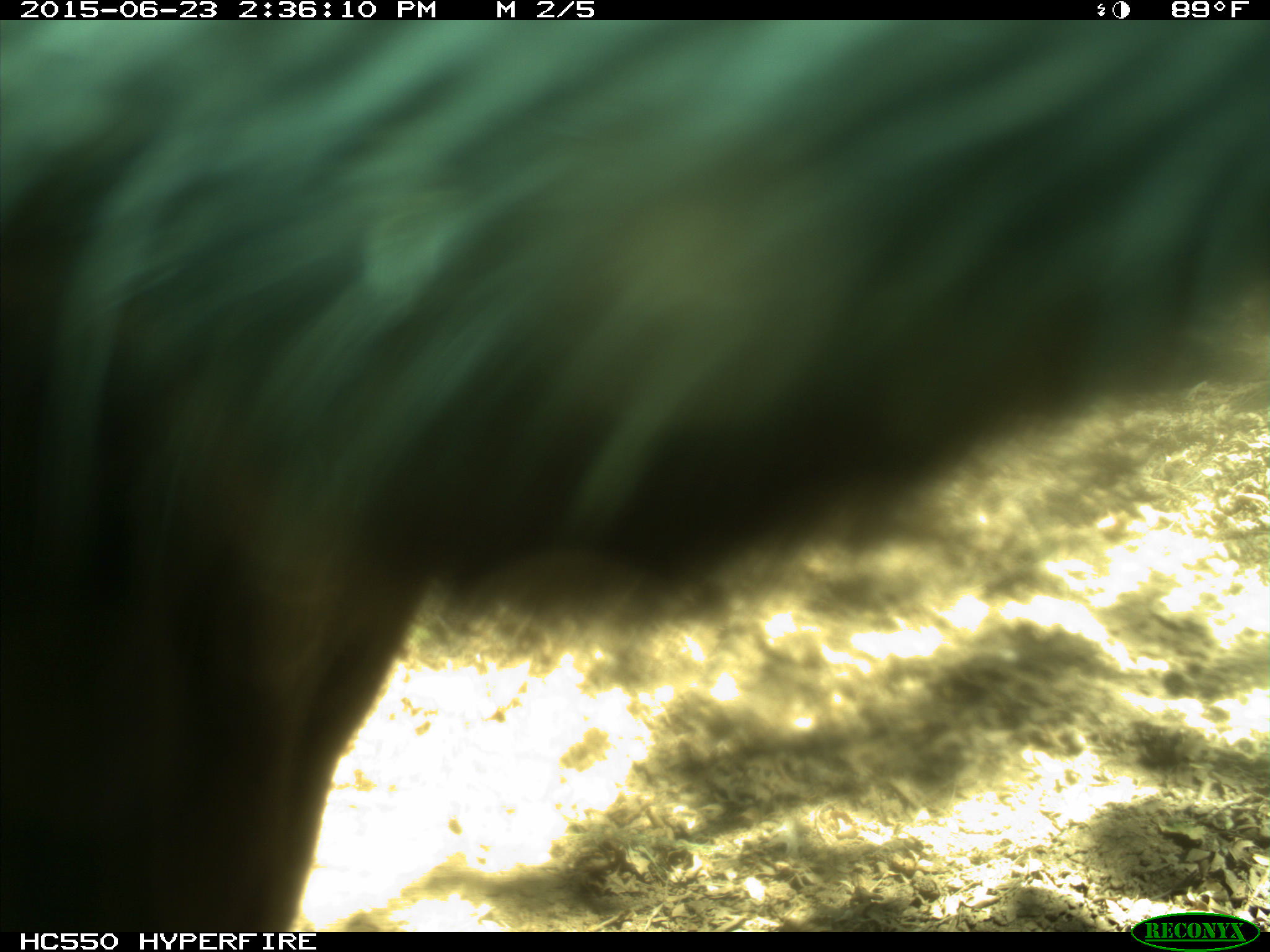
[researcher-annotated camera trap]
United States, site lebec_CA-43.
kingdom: Animalia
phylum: Chordata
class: Mammalia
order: Artiodactyla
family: Bovidae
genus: Bos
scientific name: Bos taurus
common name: domestic cow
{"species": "Bos taurus (domestic cow)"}